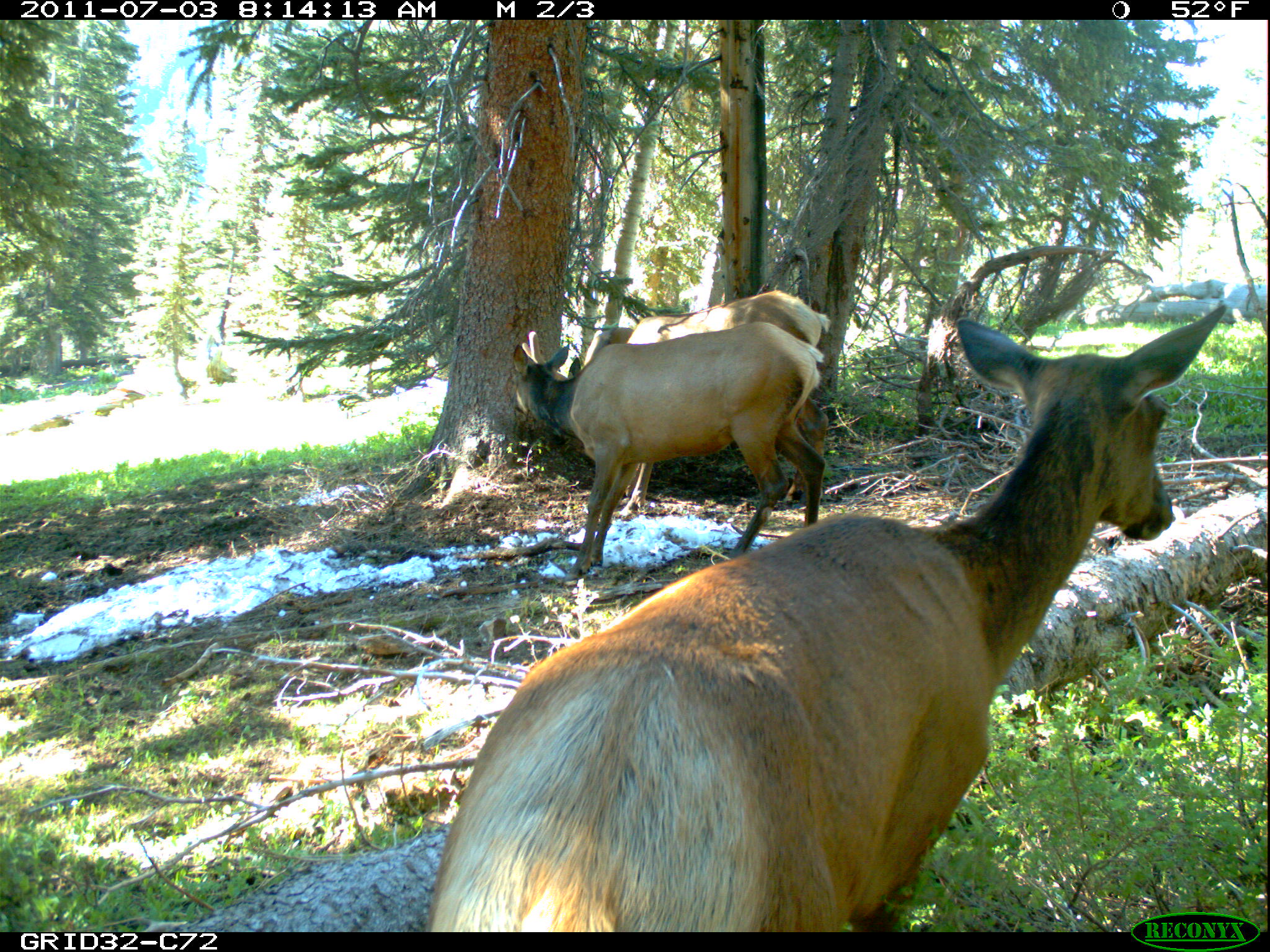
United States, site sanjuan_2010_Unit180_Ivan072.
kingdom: Animalia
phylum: Chordata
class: Mammalia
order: Artiodactyla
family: Cervidae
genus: Cervus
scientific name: Cervus elaphus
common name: red deer